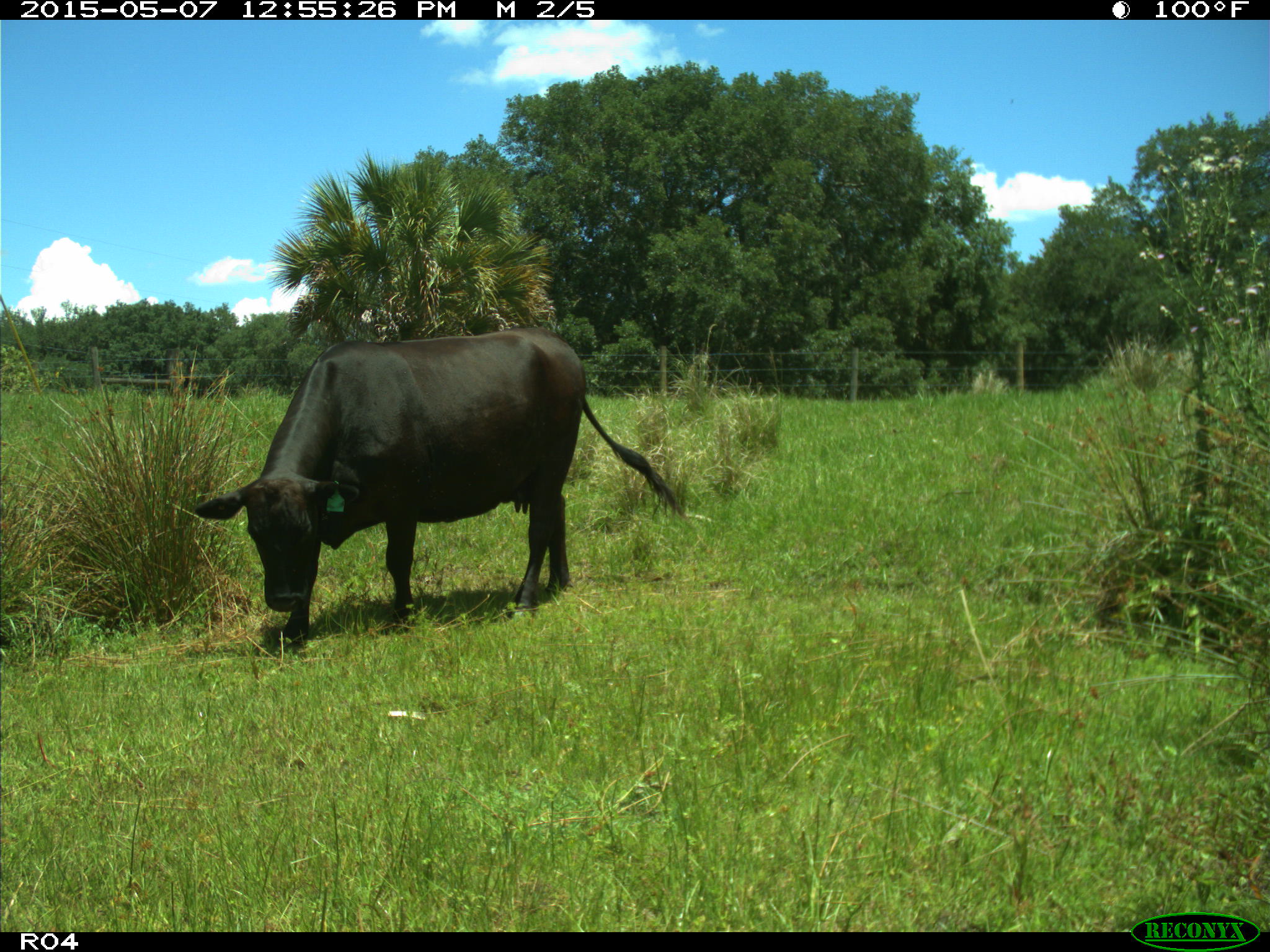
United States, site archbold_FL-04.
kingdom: Animalia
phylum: Chordata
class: Mammalia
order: Artiodactyla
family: Bovidae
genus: Bos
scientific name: Bos taurus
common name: domestic cow